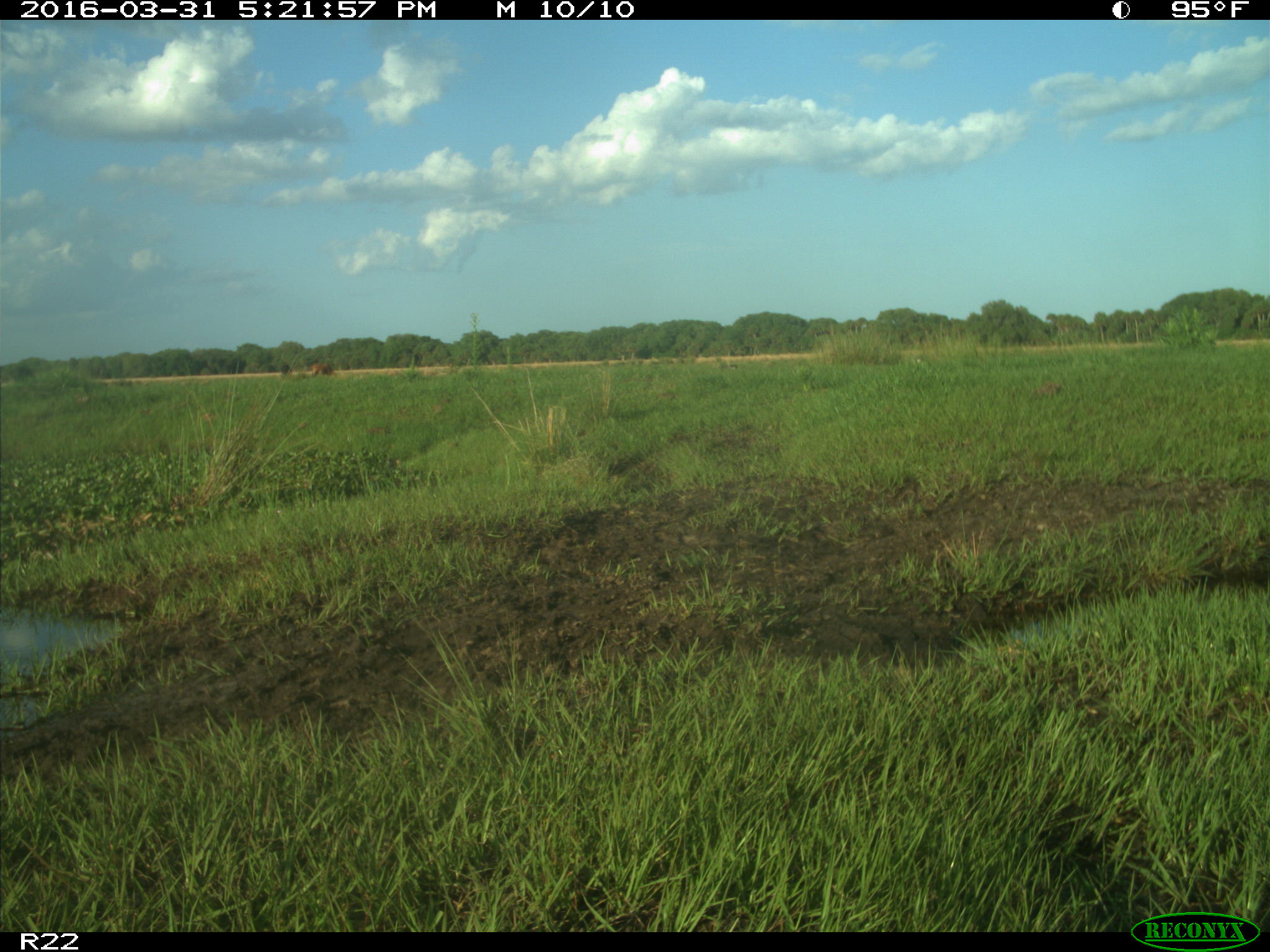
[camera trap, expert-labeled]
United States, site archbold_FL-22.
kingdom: Animalia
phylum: Chordata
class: Mammalia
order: Artiodactyla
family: Bovidae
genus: Bos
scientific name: Bos taurus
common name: domestic cow